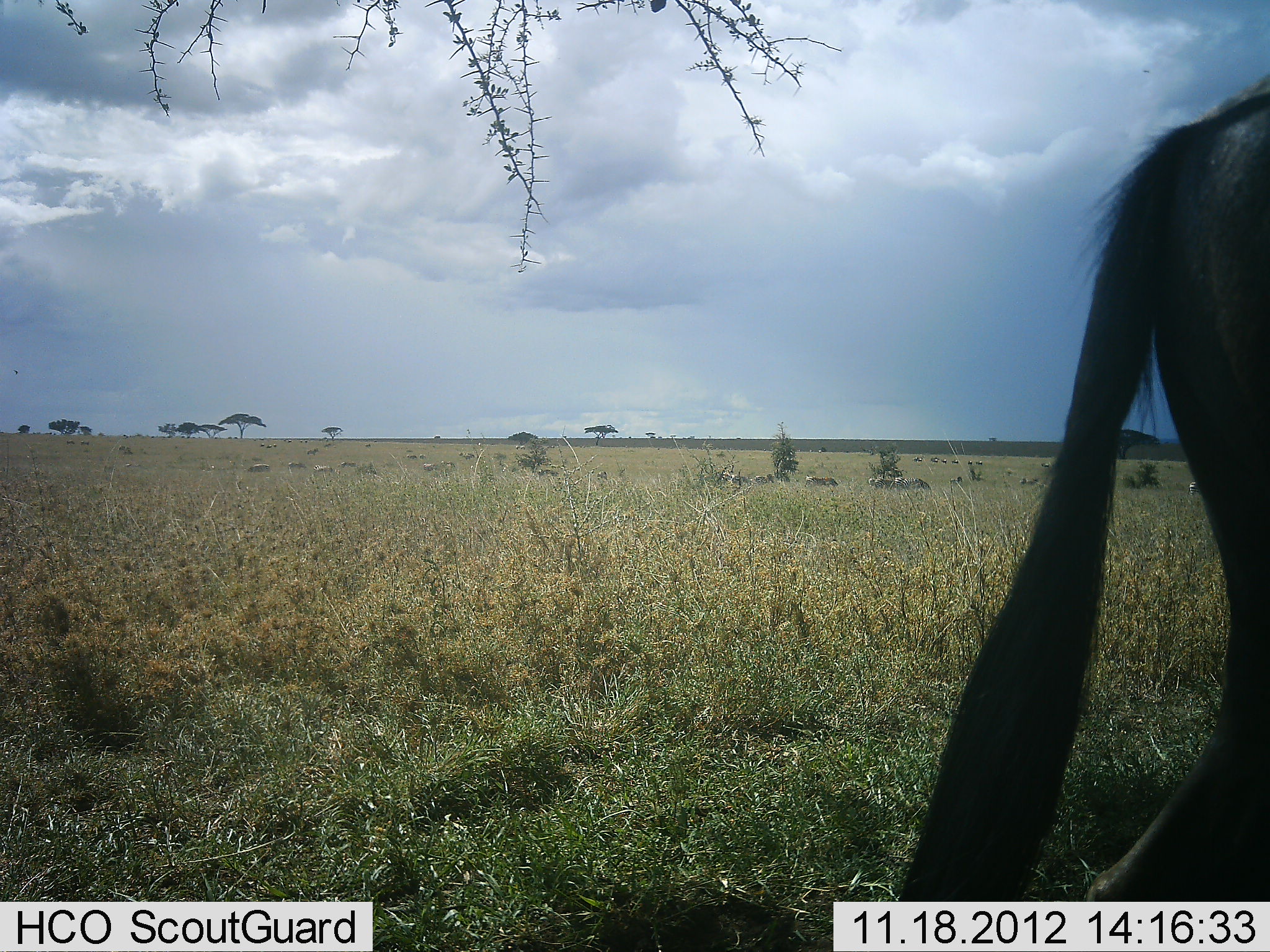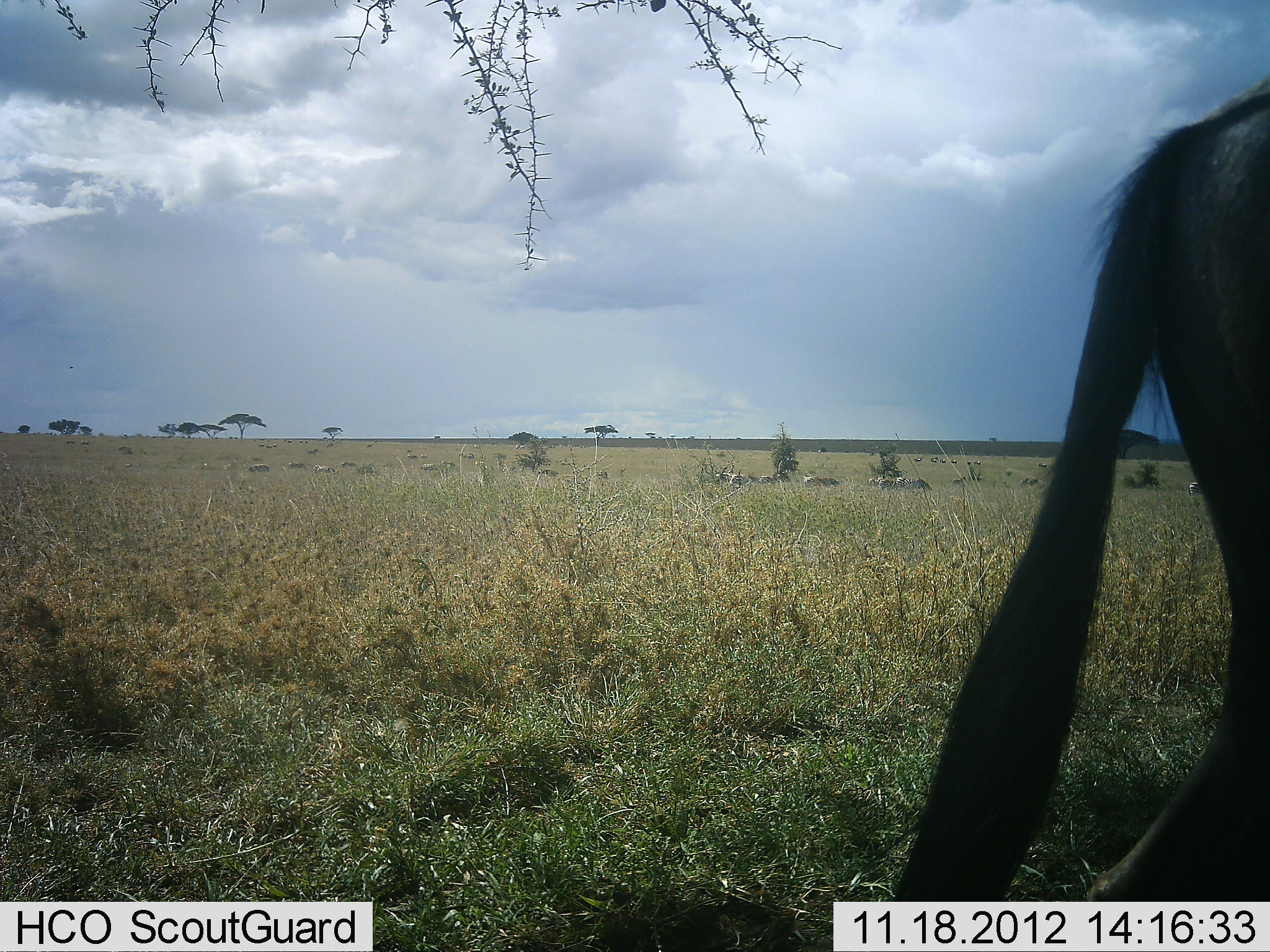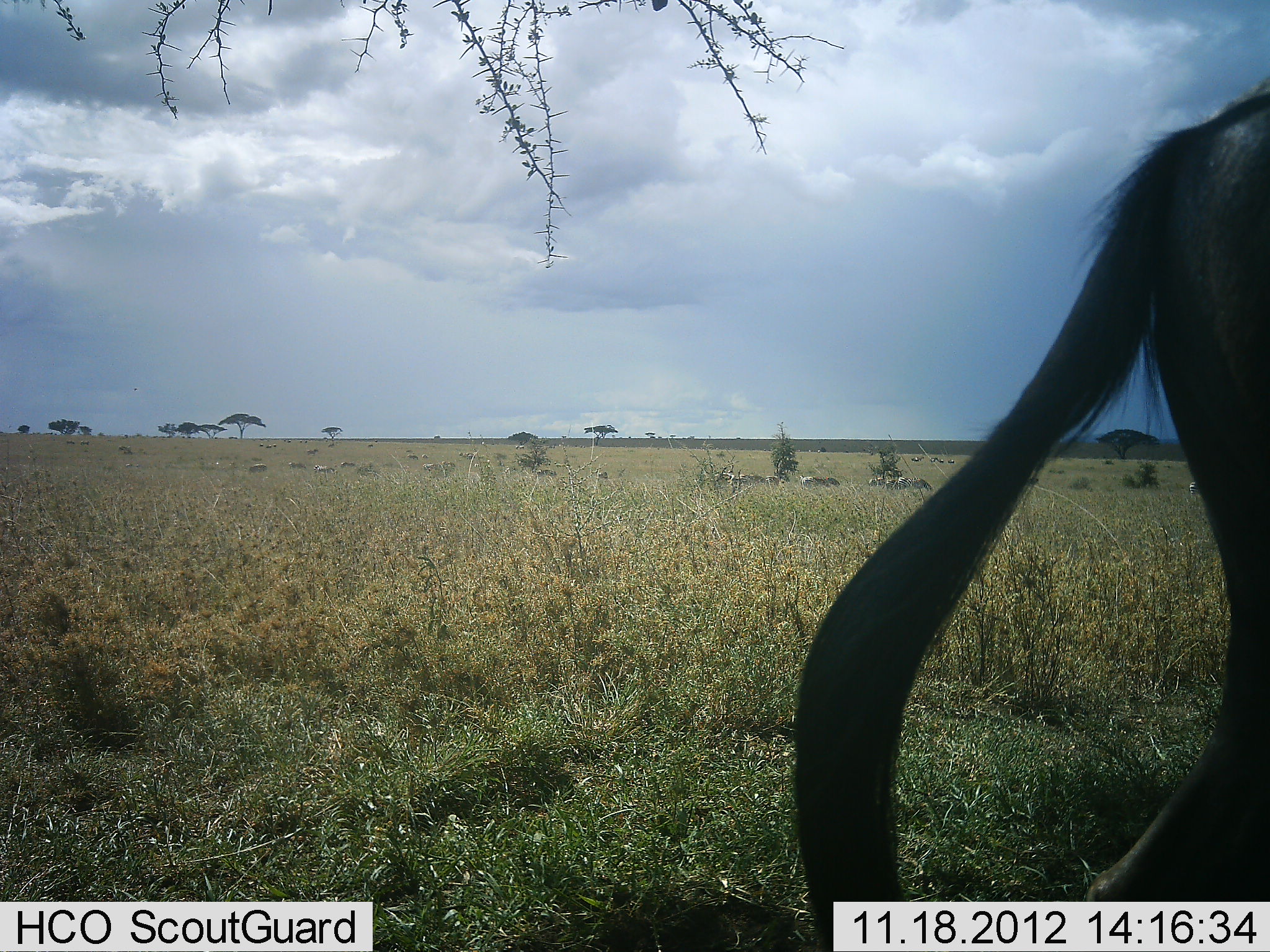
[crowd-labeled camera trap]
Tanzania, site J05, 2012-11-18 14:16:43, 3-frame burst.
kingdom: Animalia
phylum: Chordata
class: Mammalia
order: Artiodactyla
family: Bovidae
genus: Connochaetes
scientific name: Connochaetes taurinus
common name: blue wildebeest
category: wildebeest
Wildebeest (blue wildebeest) (Connochaetes taurinus), count 1. Behavior (volunteer vote fractions): standing 92%, resting 0%, moving 8%, interacting 0%. Young present (vote fraction): 0%. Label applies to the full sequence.